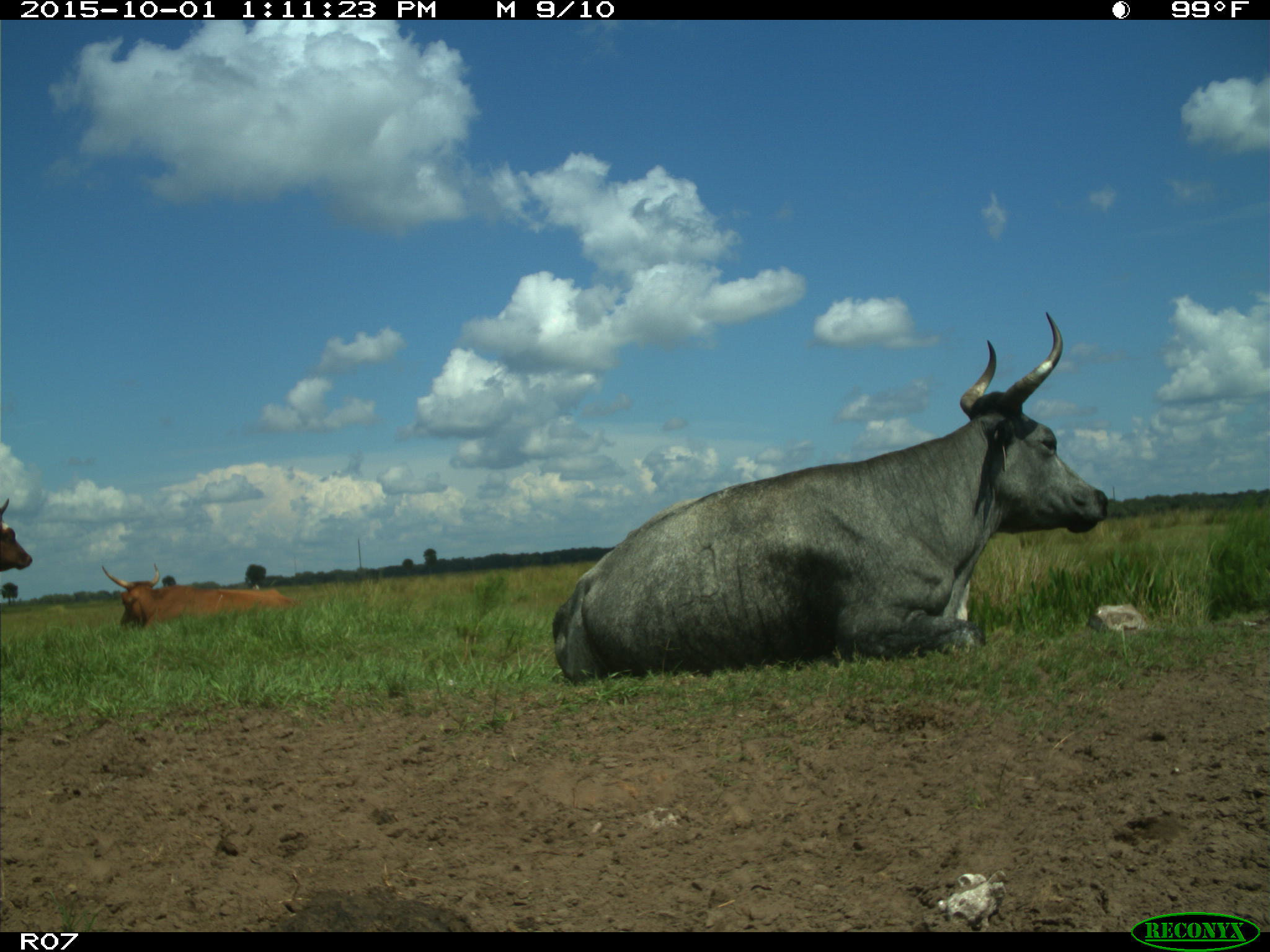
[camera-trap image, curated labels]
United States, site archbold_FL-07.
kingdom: Animalia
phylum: Chordata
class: Mammalia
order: Artiodactyla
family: Bovidae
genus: Bos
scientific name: Bos taurus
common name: domestic cow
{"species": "Bos taurus (domestic cow)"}